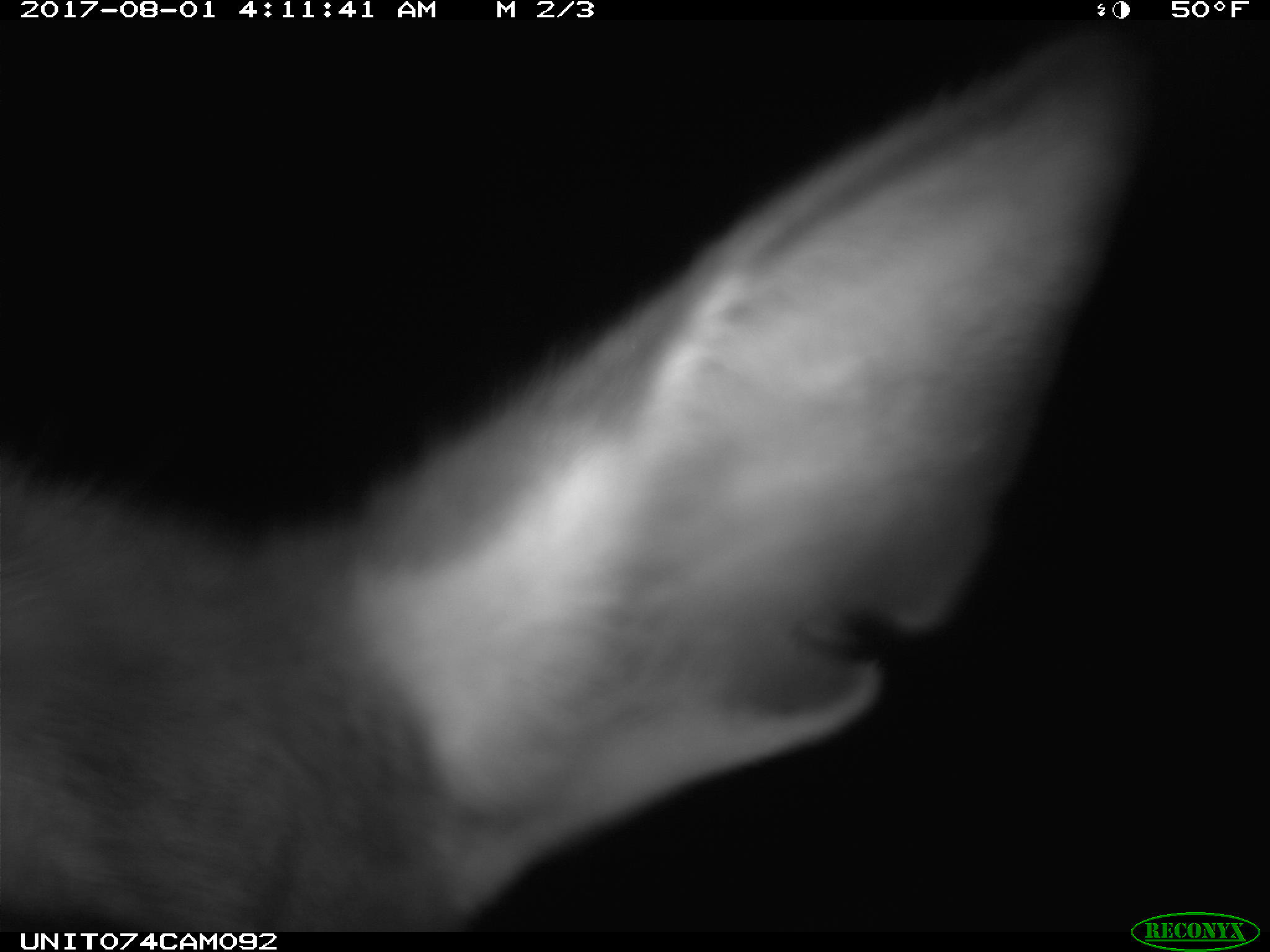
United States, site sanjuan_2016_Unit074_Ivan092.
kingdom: Animalia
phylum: Chordata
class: Mammalia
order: Artiodactyla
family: Cervidae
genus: Cervus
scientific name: Cervus elaphus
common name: red deer